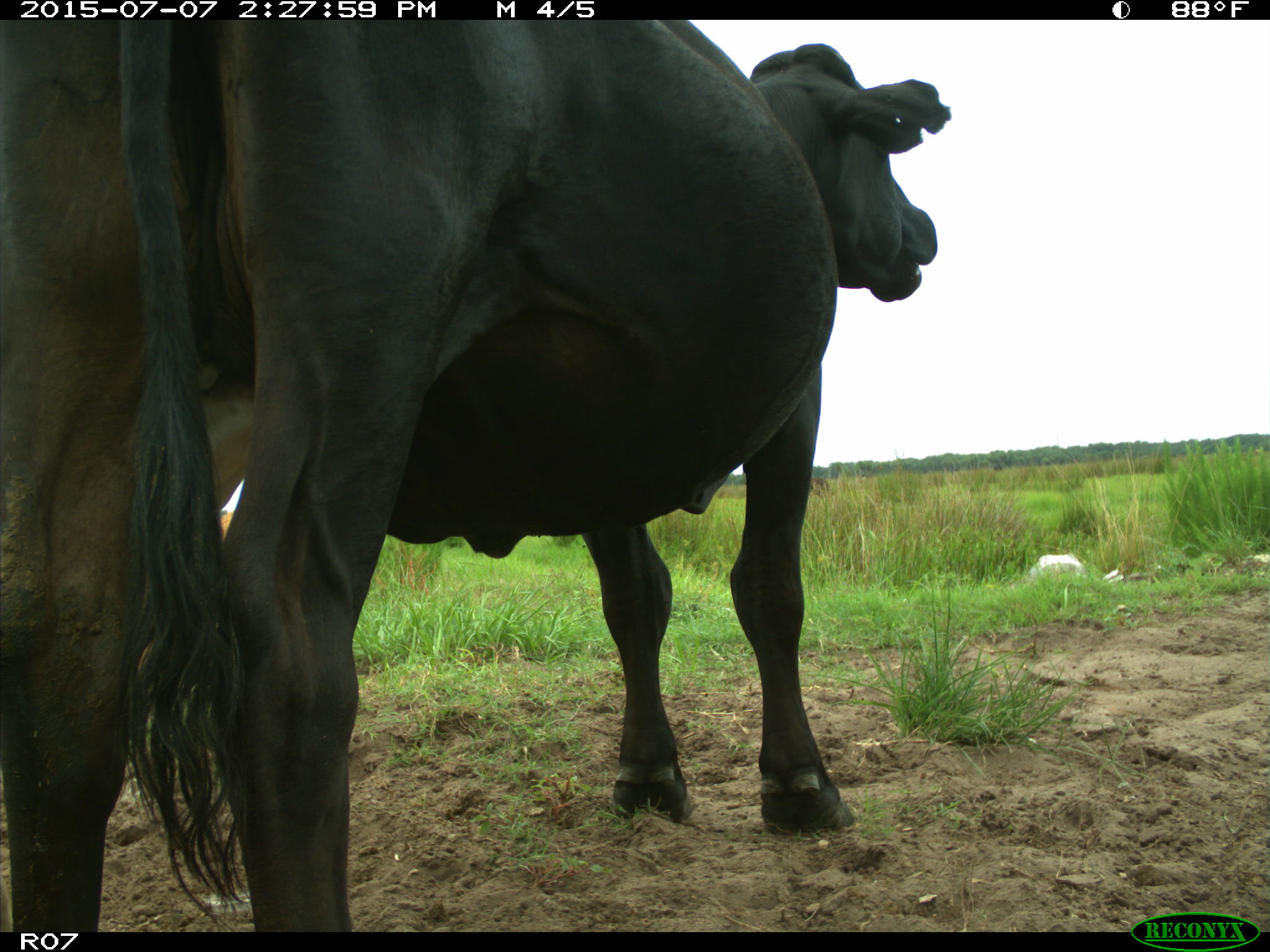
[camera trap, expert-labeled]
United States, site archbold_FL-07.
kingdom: Animalia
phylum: Chordata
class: Mammalia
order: Artiodactyla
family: Bovidae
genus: Bos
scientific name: Bos taurus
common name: domestic cow